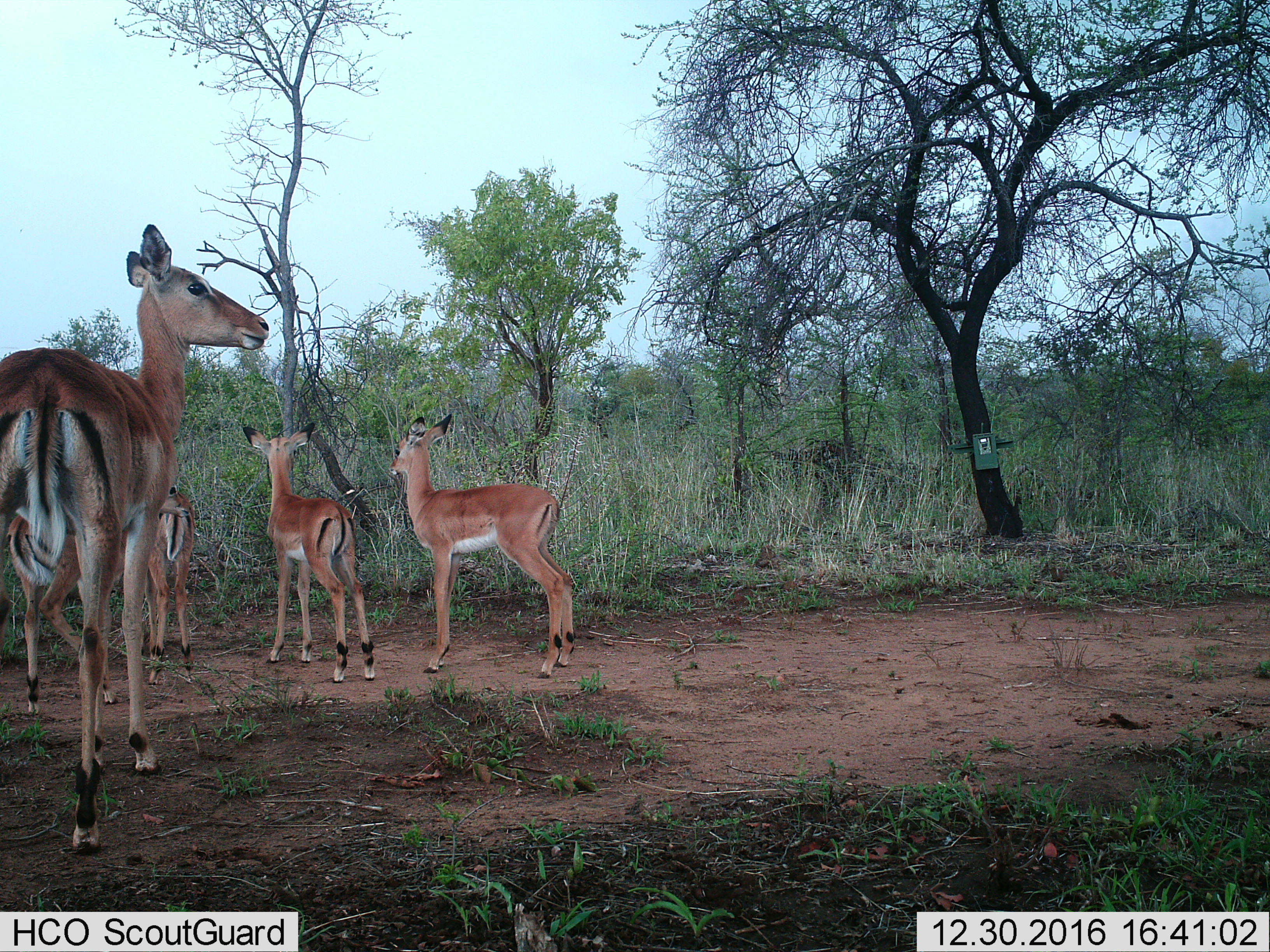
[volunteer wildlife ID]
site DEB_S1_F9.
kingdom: Animalia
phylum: Chordata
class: Mammalia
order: Artiodactyla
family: Bovidae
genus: Aepyceros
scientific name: Aepyceros melampus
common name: impala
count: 5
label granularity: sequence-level